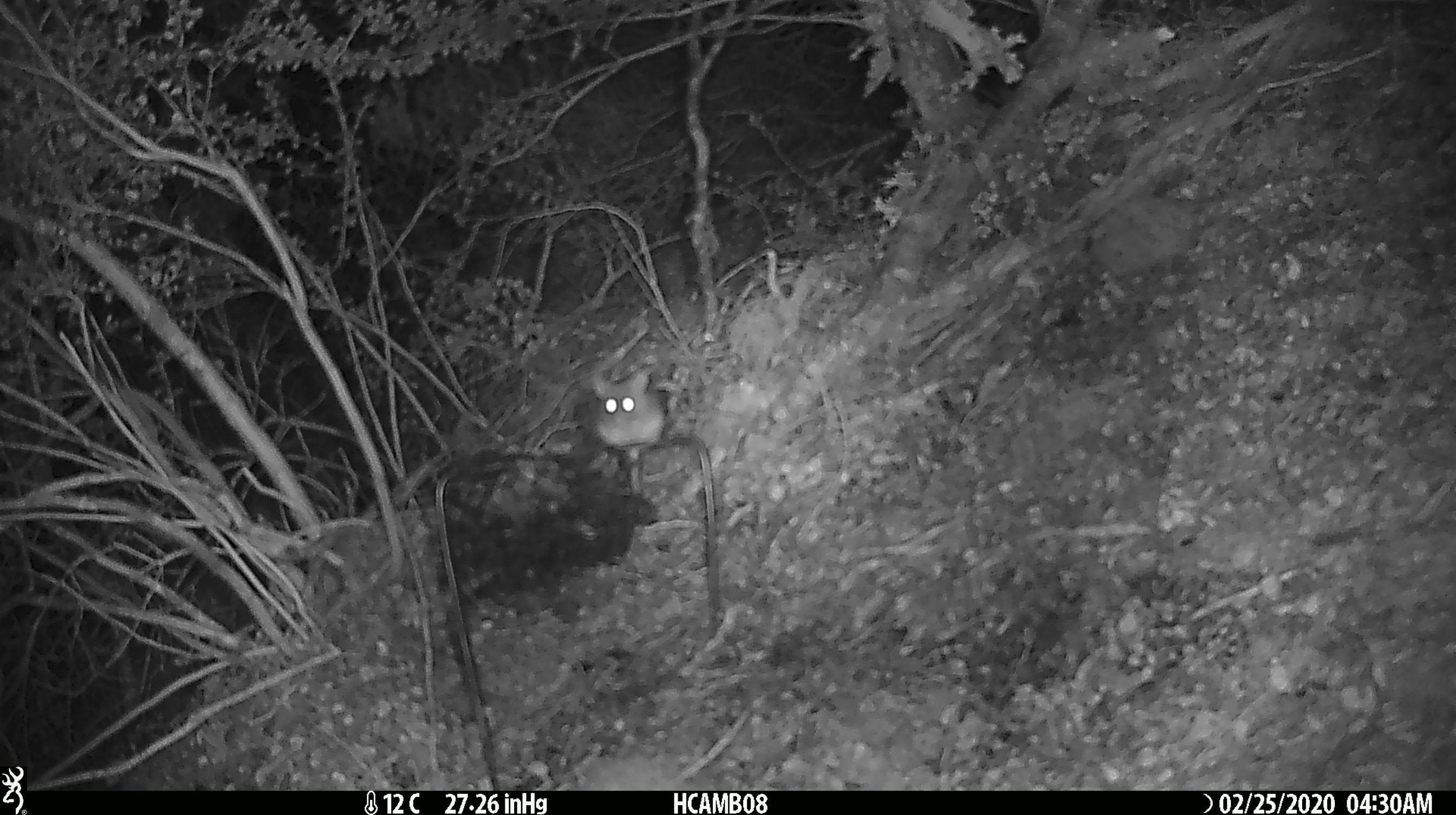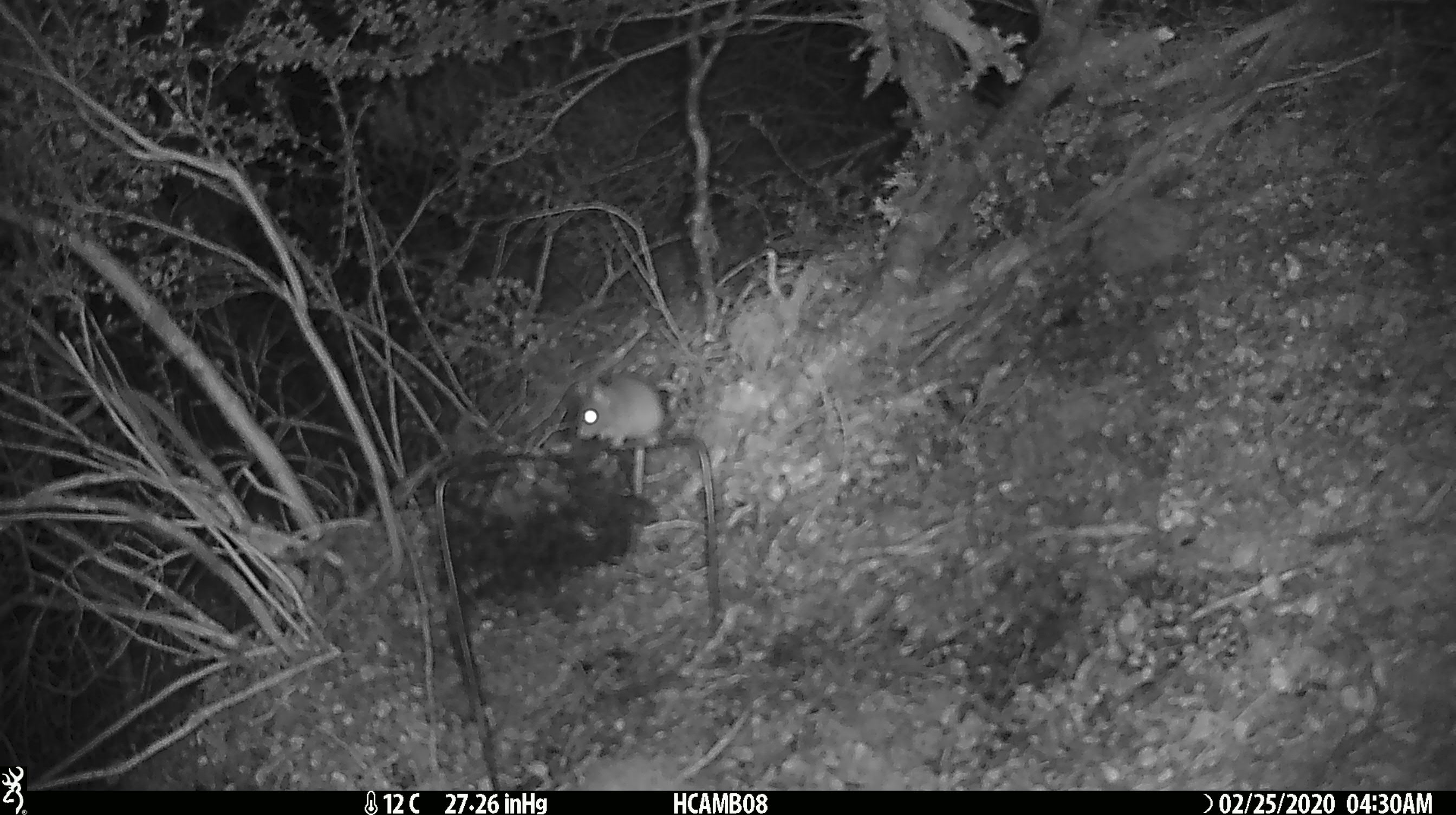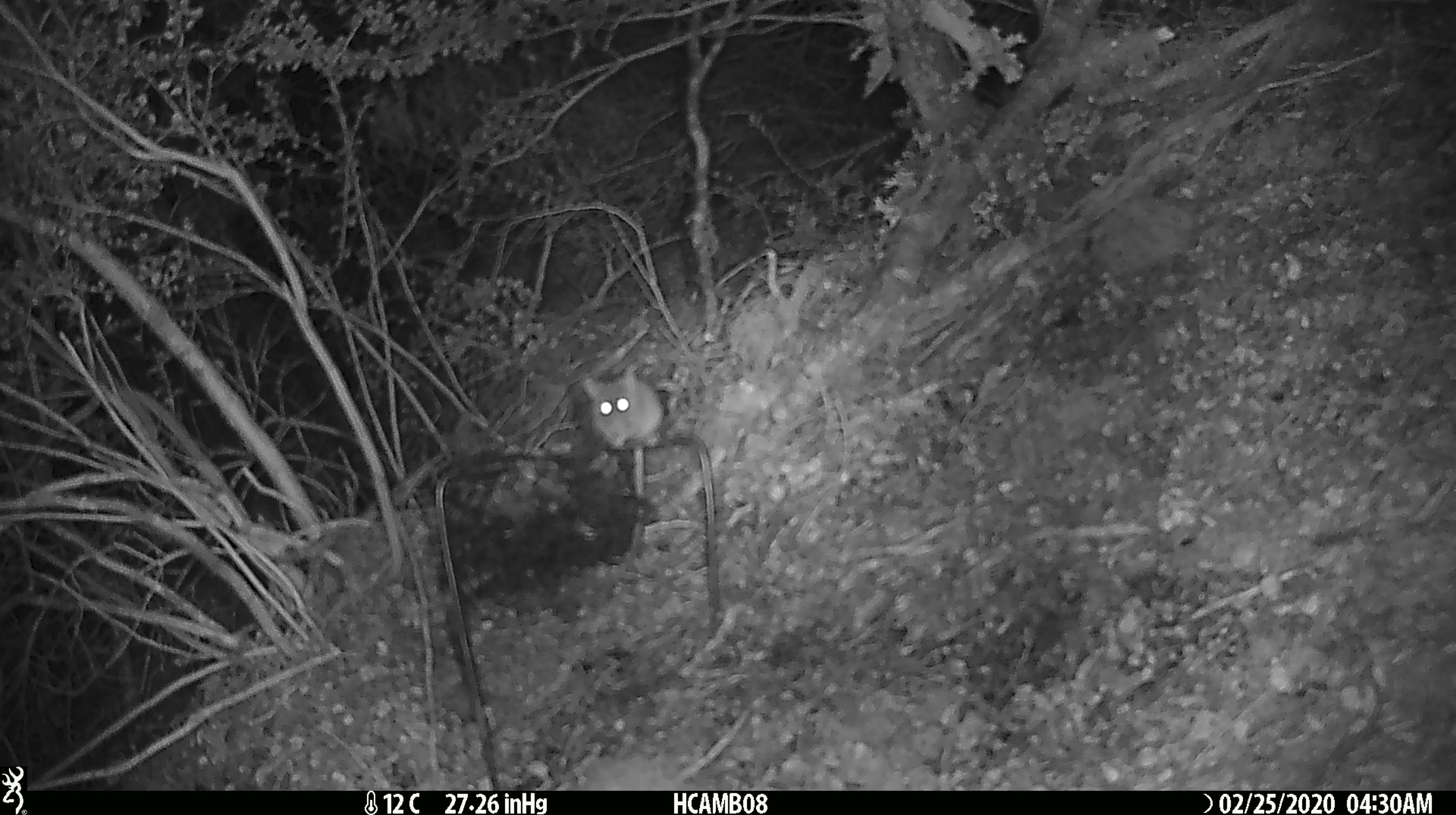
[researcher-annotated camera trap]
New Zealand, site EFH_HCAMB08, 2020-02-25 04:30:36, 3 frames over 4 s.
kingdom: Animalia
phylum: Chordata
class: Mammalia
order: Rodentia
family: Muridae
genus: Mus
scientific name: Mus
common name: mouse